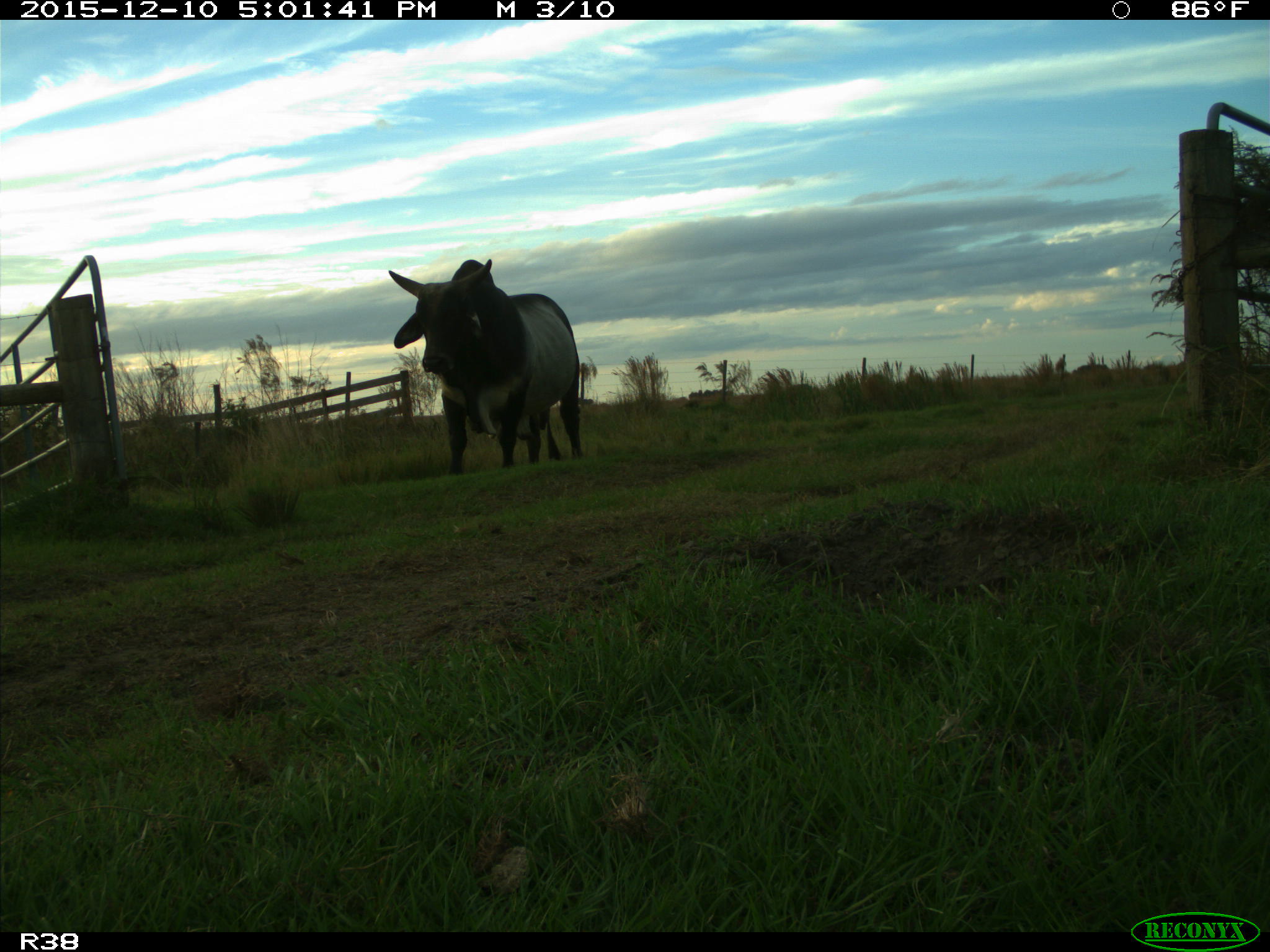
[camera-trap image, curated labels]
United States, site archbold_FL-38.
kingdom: Animalia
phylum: Chordata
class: Mammalia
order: Artiodactyla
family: Bovidae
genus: Bos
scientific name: Bos taurus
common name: domestic cow